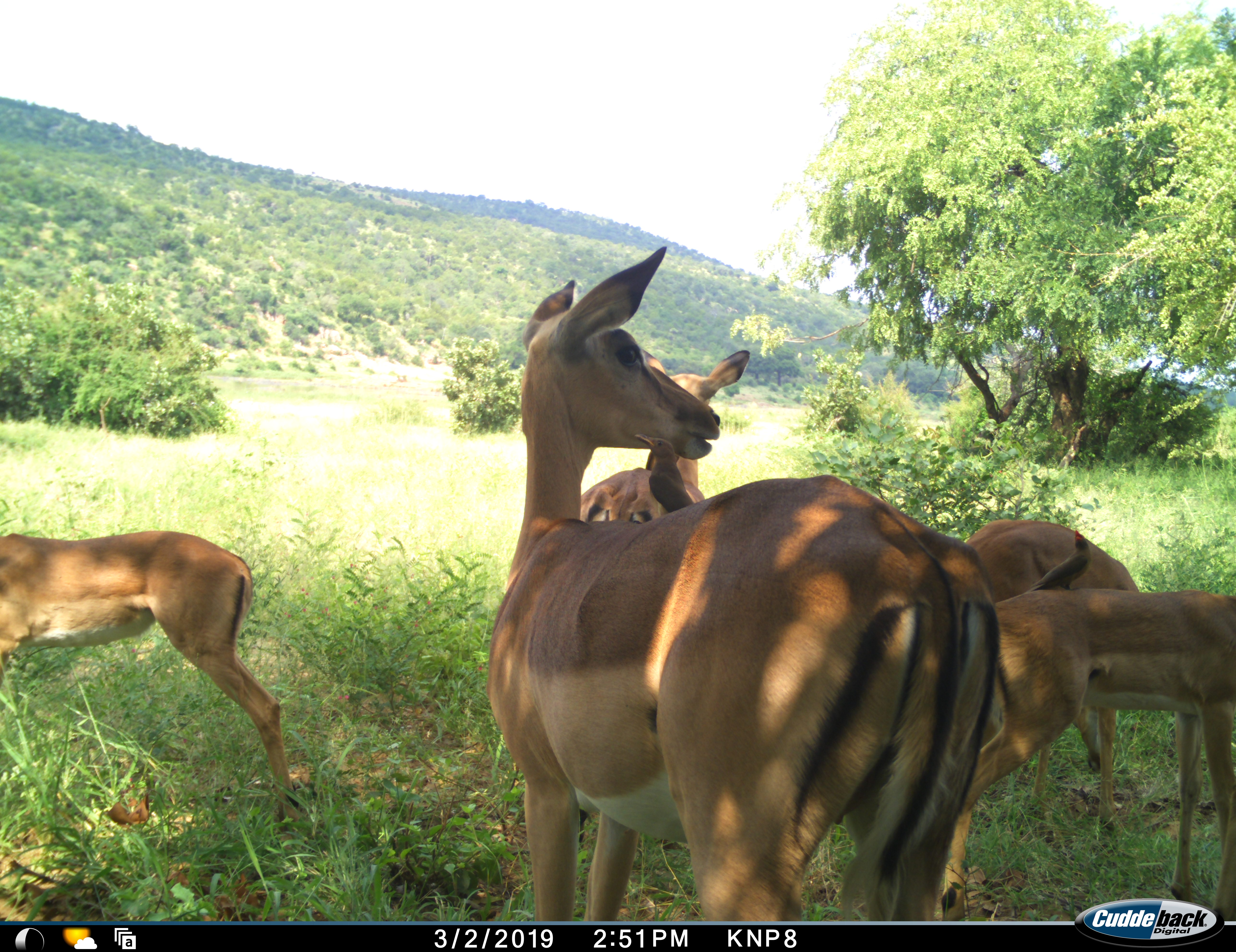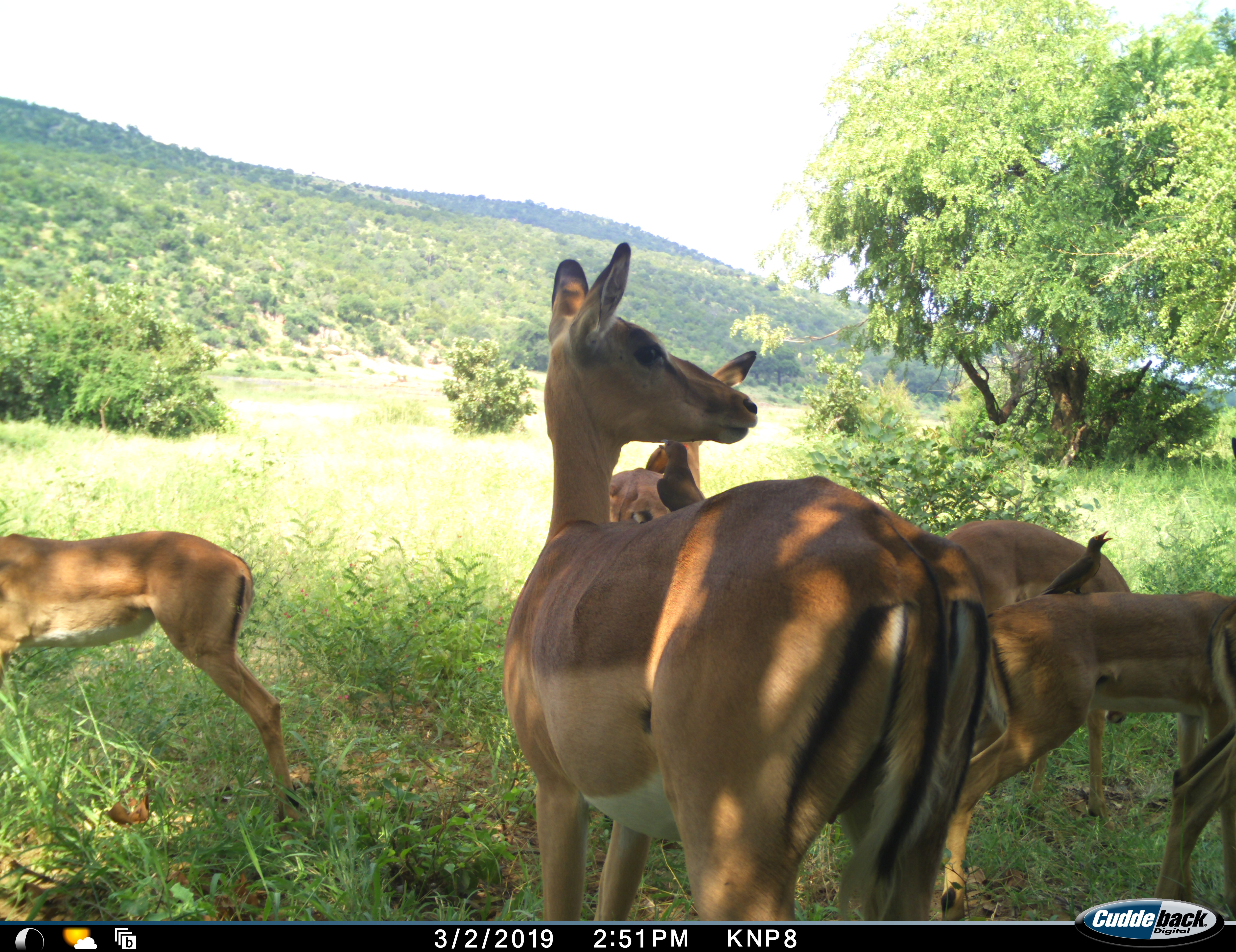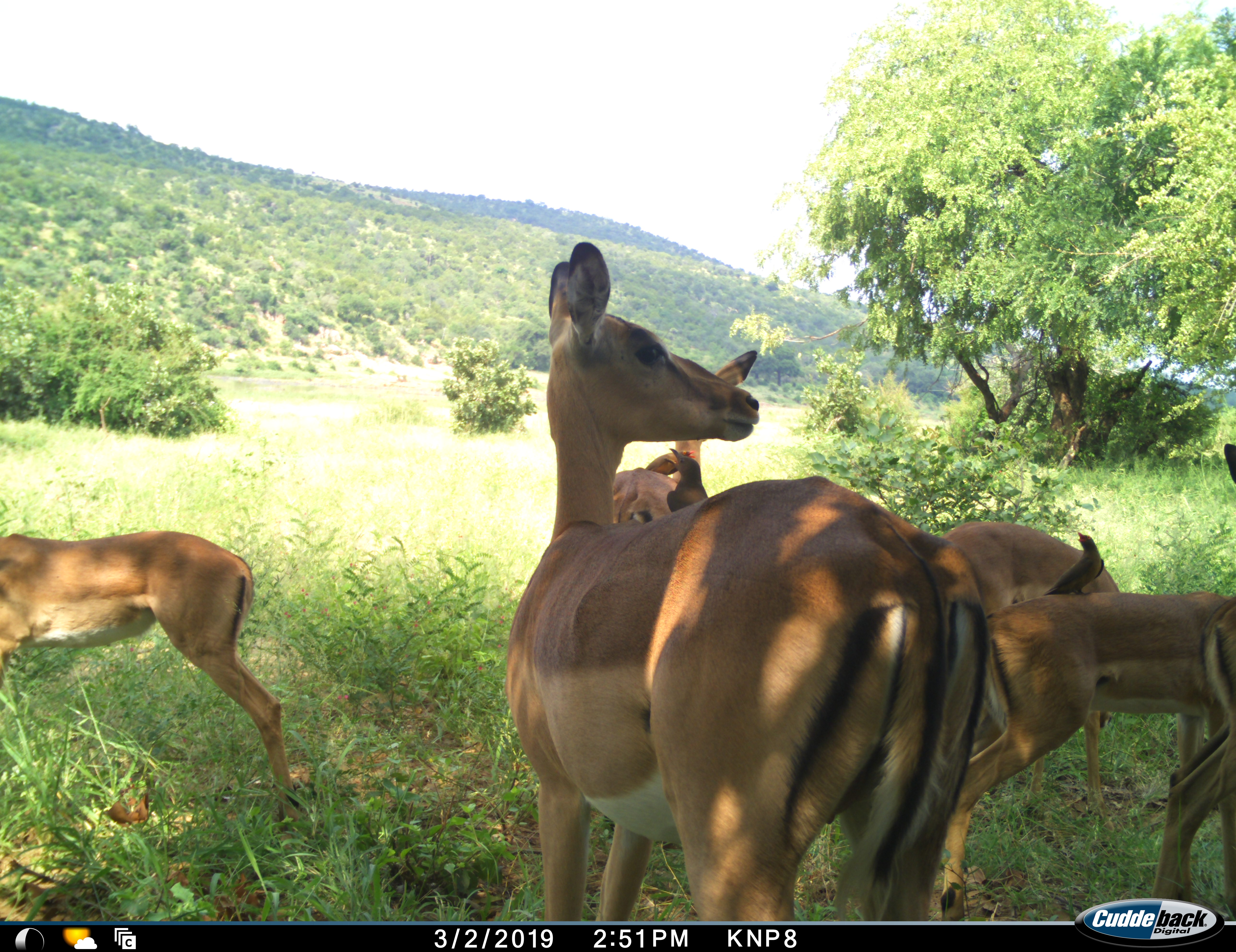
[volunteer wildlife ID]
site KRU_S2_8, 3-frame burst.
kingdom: Animalia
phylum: Chordata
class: Mammalia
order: Artiodactyla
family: Bovidae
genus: Aepyceros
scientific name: Aepyceros melampus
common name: impala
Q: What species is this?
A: Impala (Aepyceros melampus).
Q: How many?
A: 5.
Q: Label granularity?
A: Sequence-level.